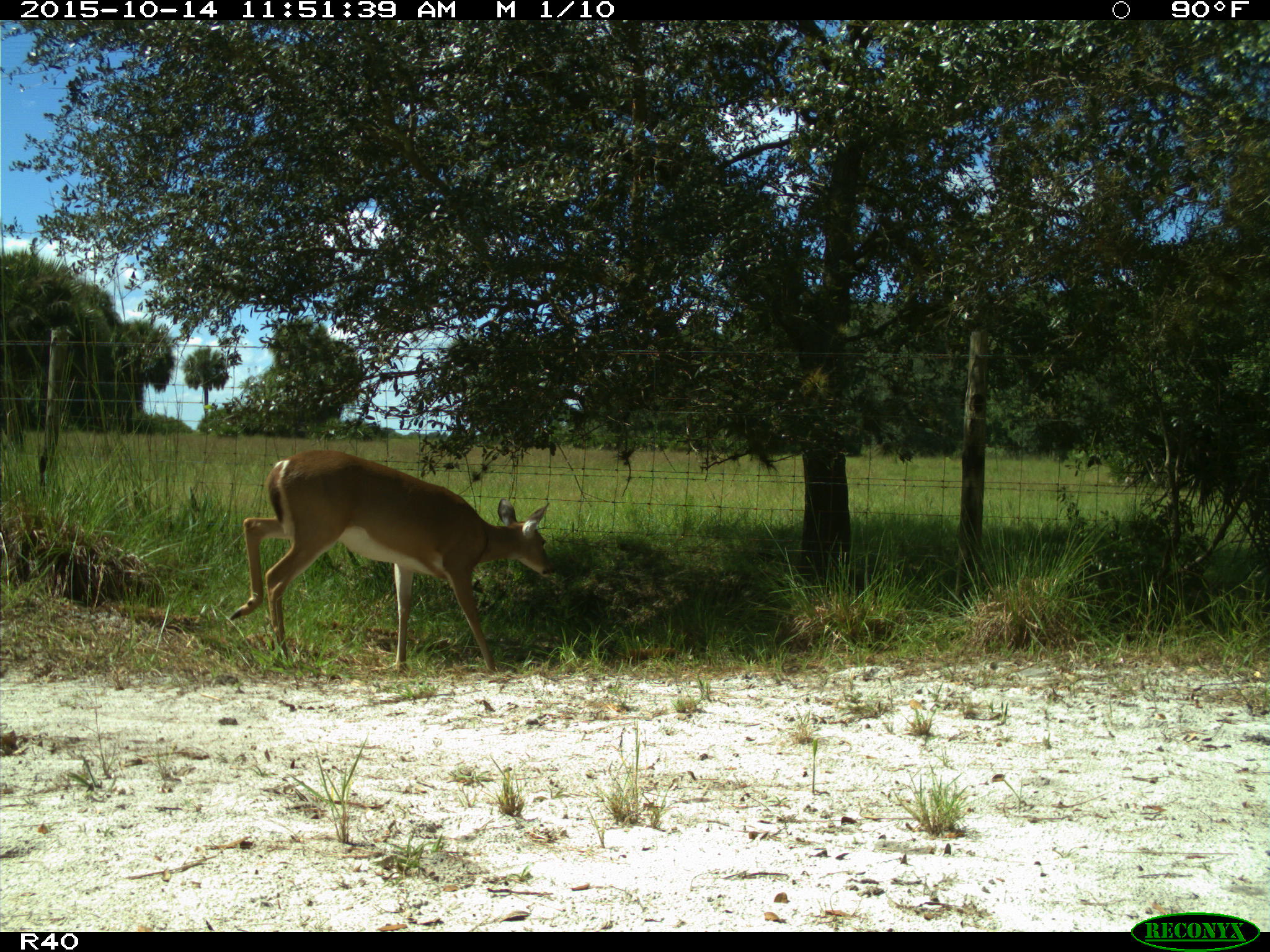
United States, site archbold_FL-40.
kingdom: Animalia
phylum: Chordata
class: Mammalia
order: Artiodactyla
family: Cervidae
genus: Odocoileus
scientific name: Odocoileus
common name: deer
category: unidentified deer